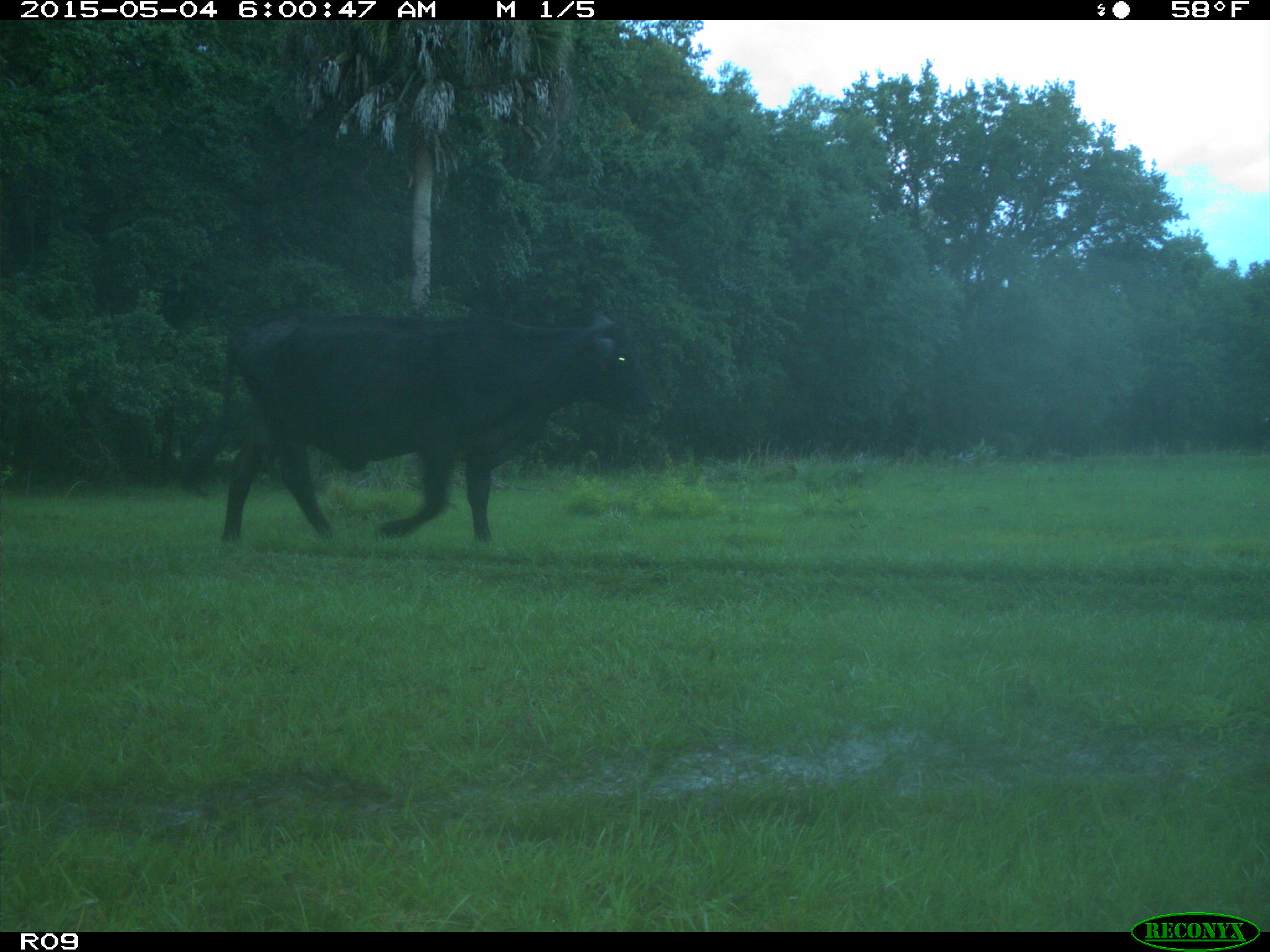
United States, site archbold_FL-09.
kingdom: Animalia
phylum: Chordata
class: Mammalia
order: Artiodactyla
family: Bovidae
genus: Bos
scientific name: Bos taurus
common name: domestic cow